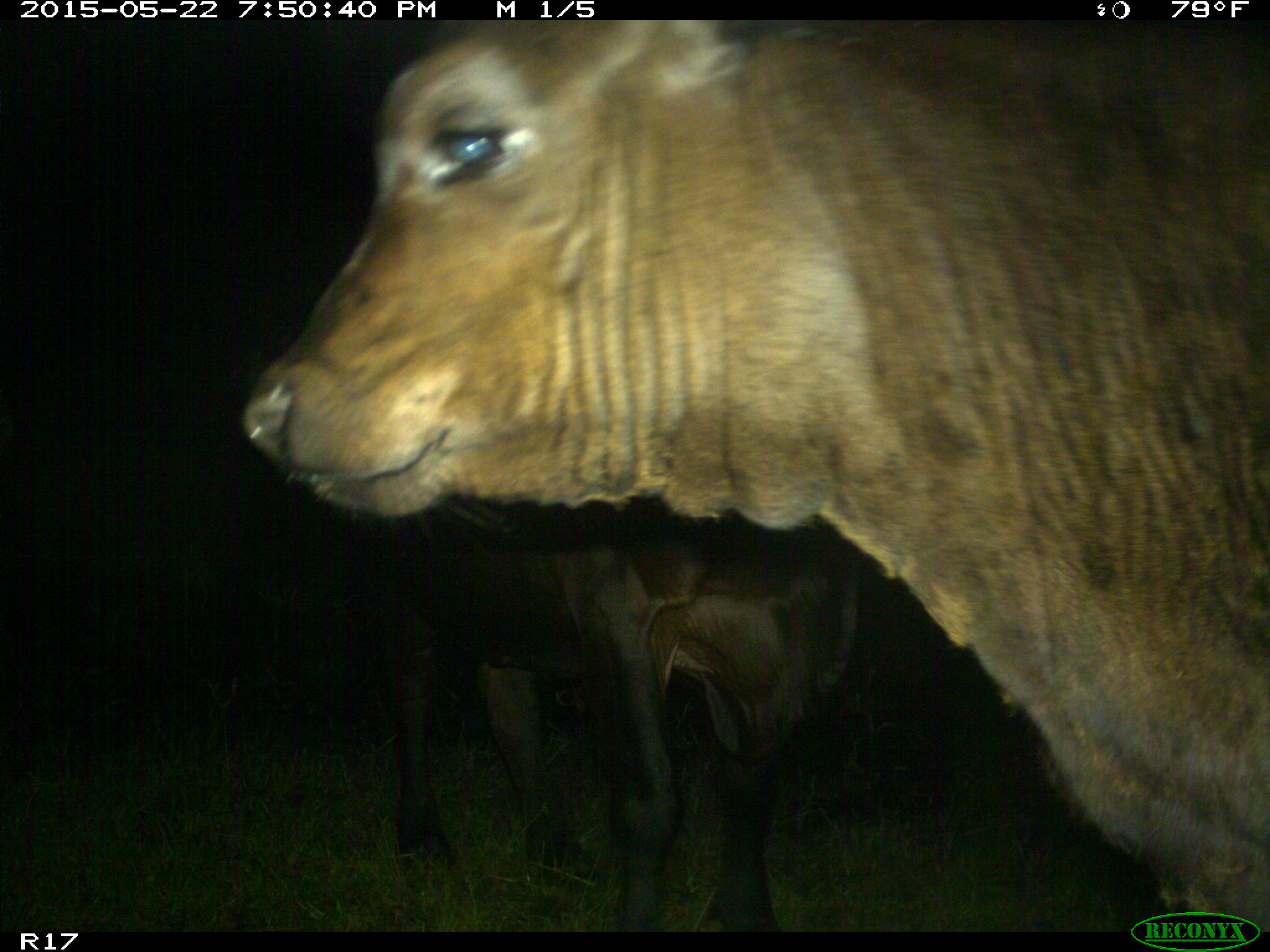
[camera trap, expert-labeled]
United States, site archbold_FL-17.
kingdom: Animalia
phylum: Chordata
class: Mammalia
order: Artiodactyla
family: Bovidae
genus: Bos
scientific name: Bos taurus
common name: domestic cow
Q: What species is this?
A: Bos taurus (domestic cow).